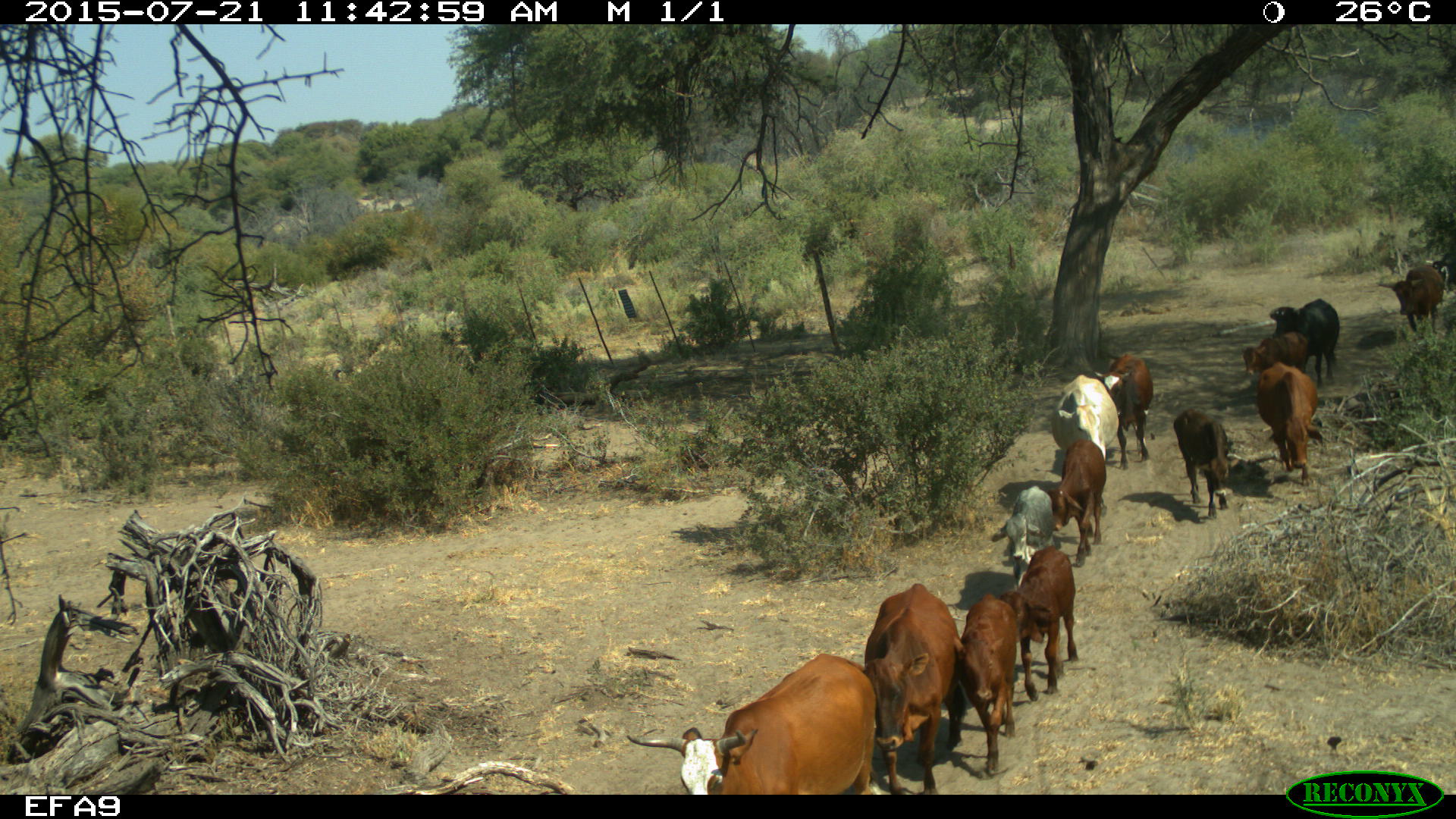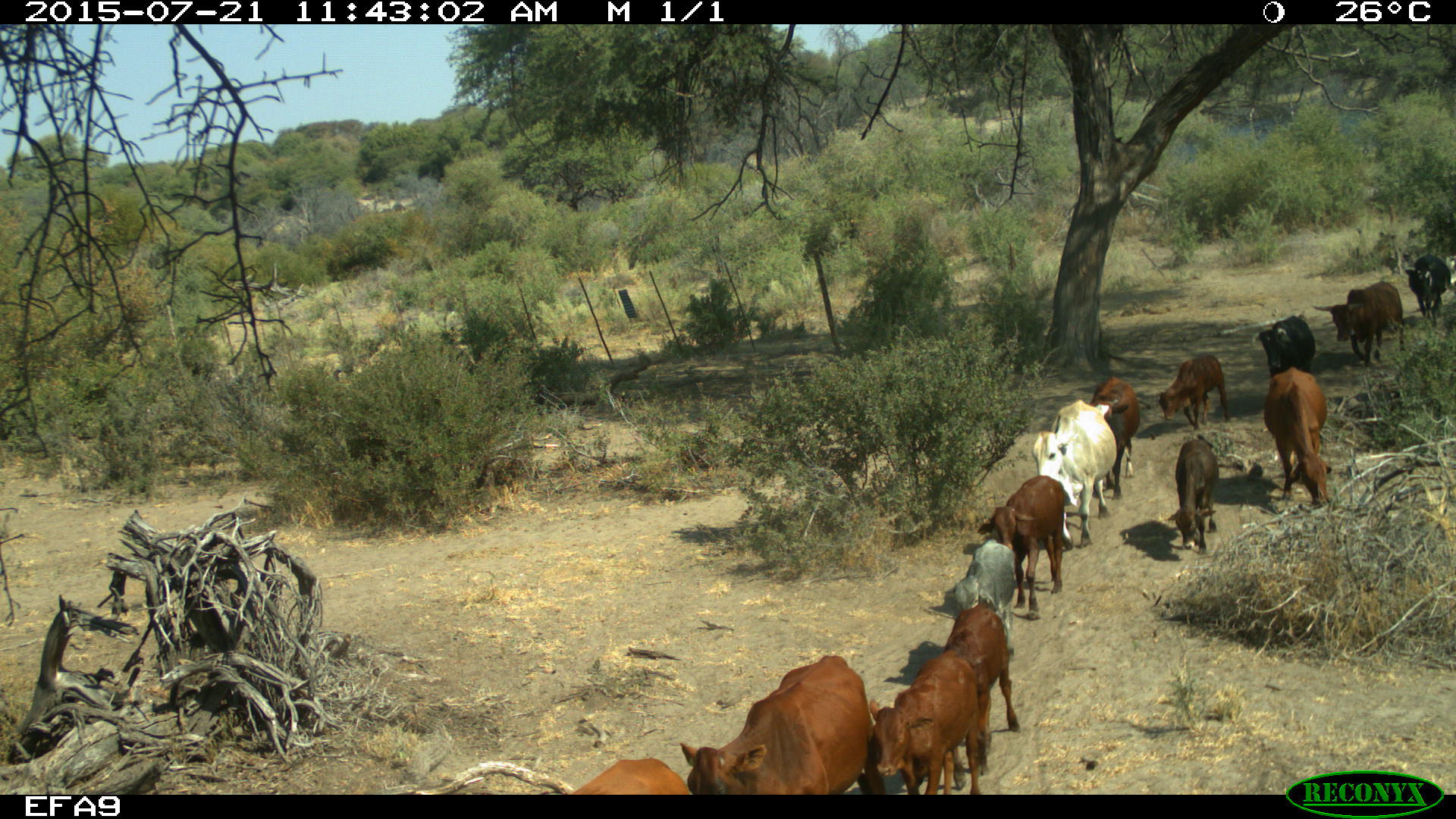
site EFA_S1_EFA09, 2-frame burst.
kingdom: Animalia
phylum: Chordata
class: Mammalia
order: Artiodactyla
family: Bovidae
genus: Bos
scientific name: Bos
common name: cattle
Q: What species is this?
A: Cattle (Bos).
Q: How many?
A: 11-50.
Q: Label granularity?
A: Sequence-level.